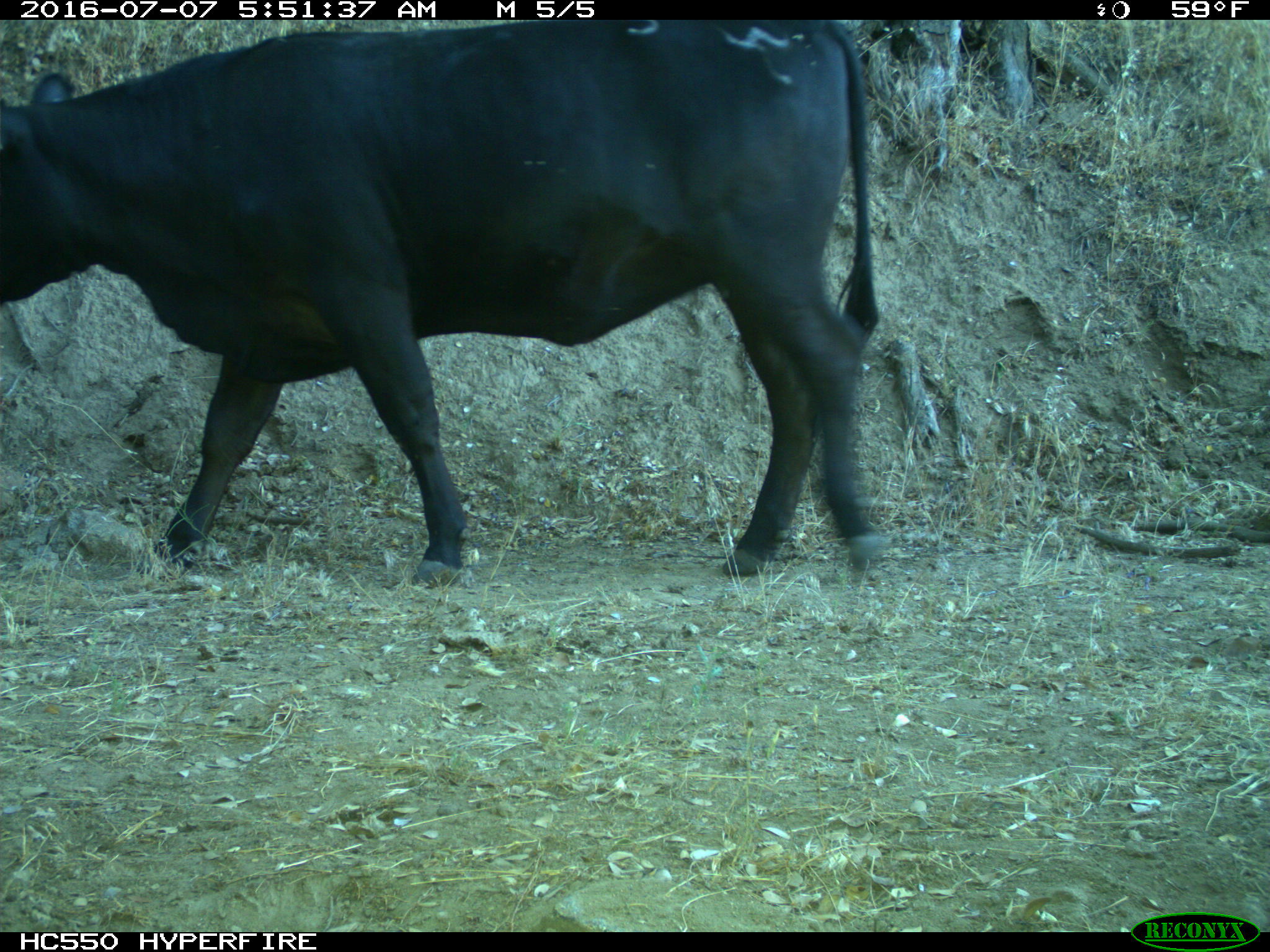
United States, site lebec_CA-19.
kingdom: Animalia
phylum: Chordata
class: Mammalia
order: Artiodactyla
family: Bovidae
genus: Bos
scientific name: Bos taurus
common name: domestic cow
Bos taurus (domestic cow).